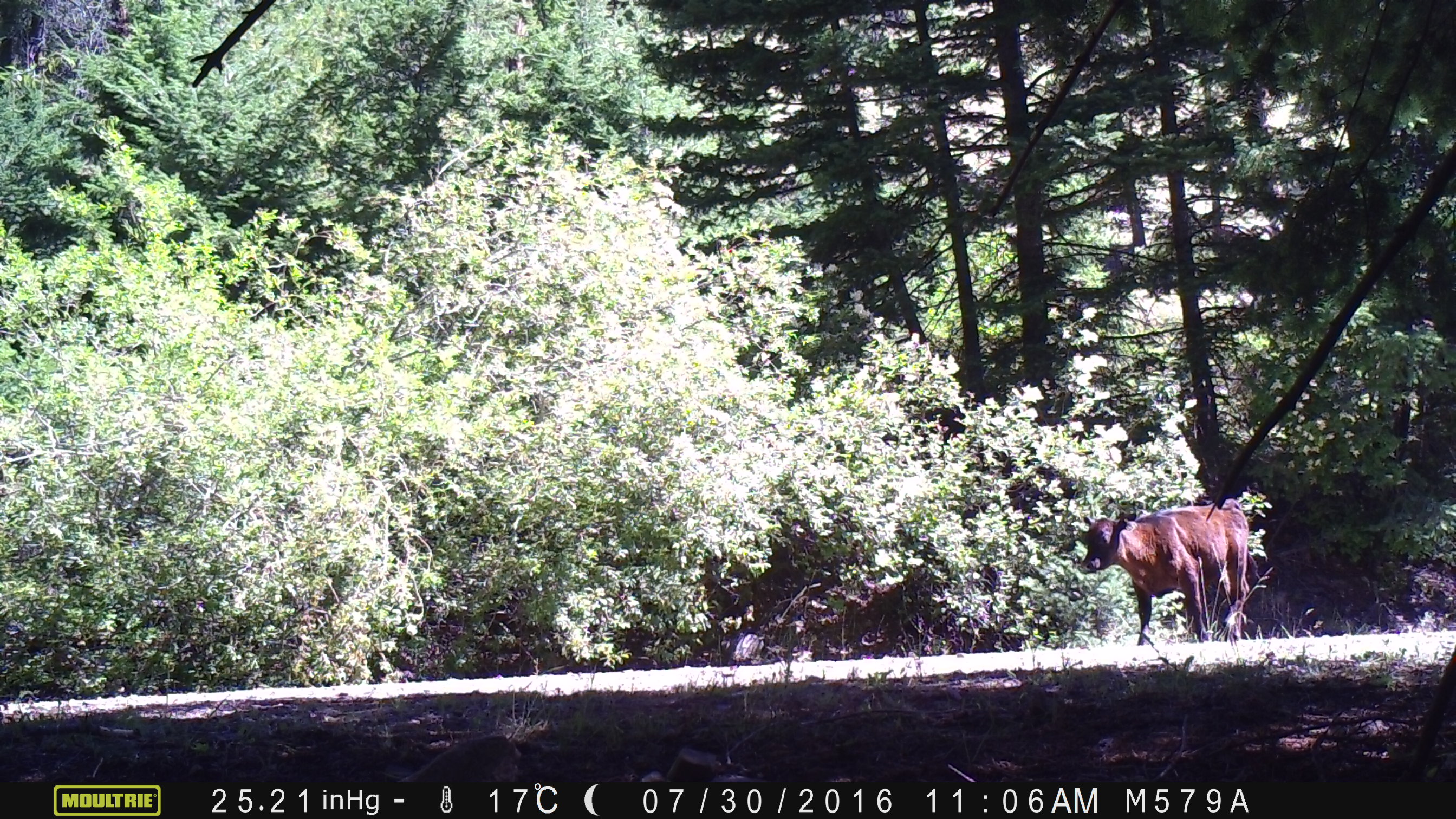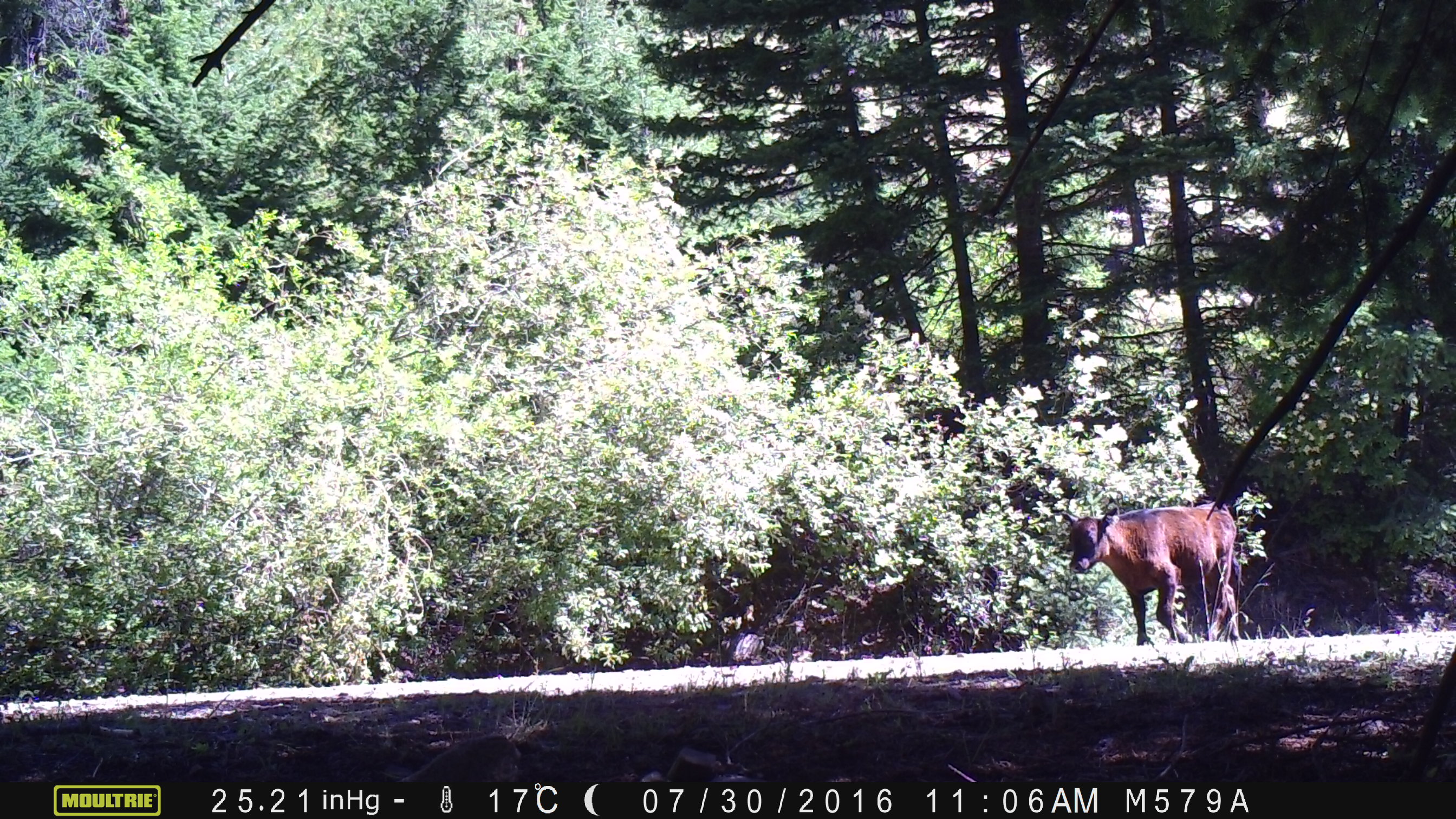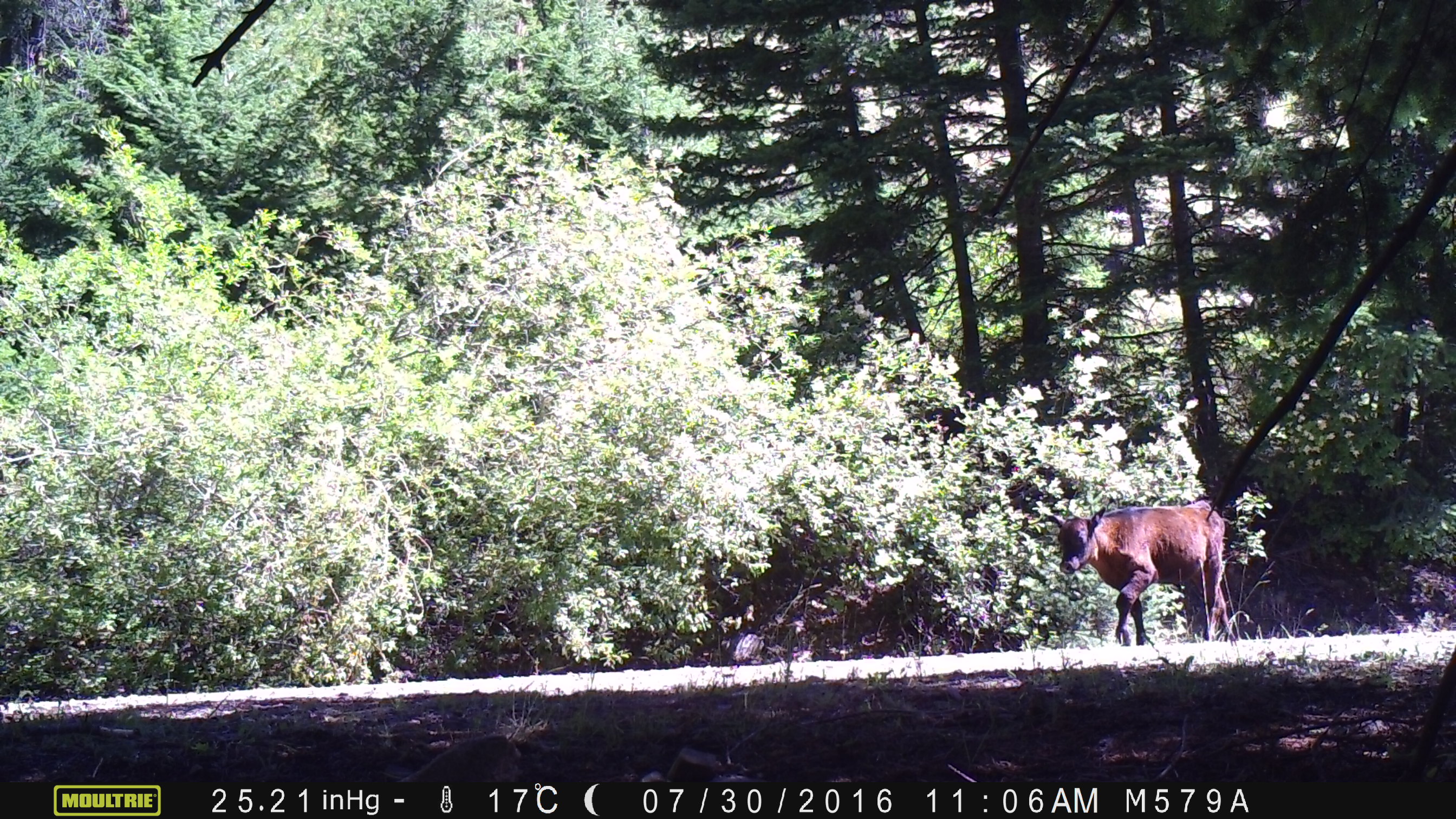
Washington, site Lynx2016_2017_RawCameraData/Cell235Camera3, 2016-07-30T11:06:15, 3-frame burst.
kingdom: Animalia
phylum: Chordata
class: Mammalia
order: Artiodactyla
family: Bovidae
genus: Bos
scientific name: Bos taurus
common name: domestic cattle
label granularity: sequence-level